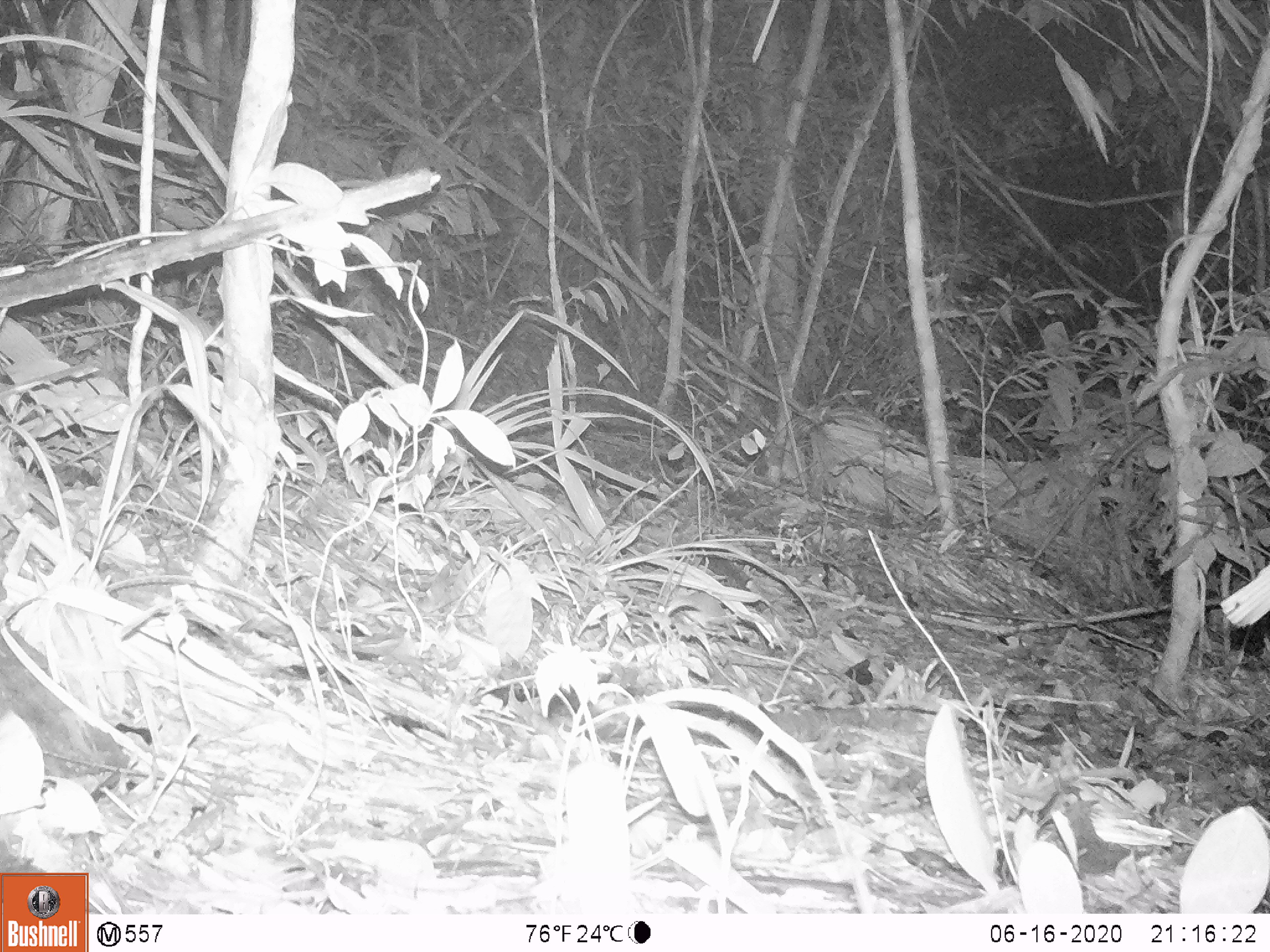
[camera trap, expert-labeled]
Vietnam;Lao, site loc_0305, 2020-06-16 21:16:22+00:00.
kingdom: Animalia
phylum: Chordata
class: Mammalia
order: Rodentia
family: Muridae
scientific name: Muridae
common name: old-world mice and rats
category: unidentified murid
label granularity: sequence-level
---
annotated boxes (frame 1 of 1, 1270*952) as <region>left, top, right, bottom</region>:
unidentified murid: <region>649, 592, 726, 625</region>